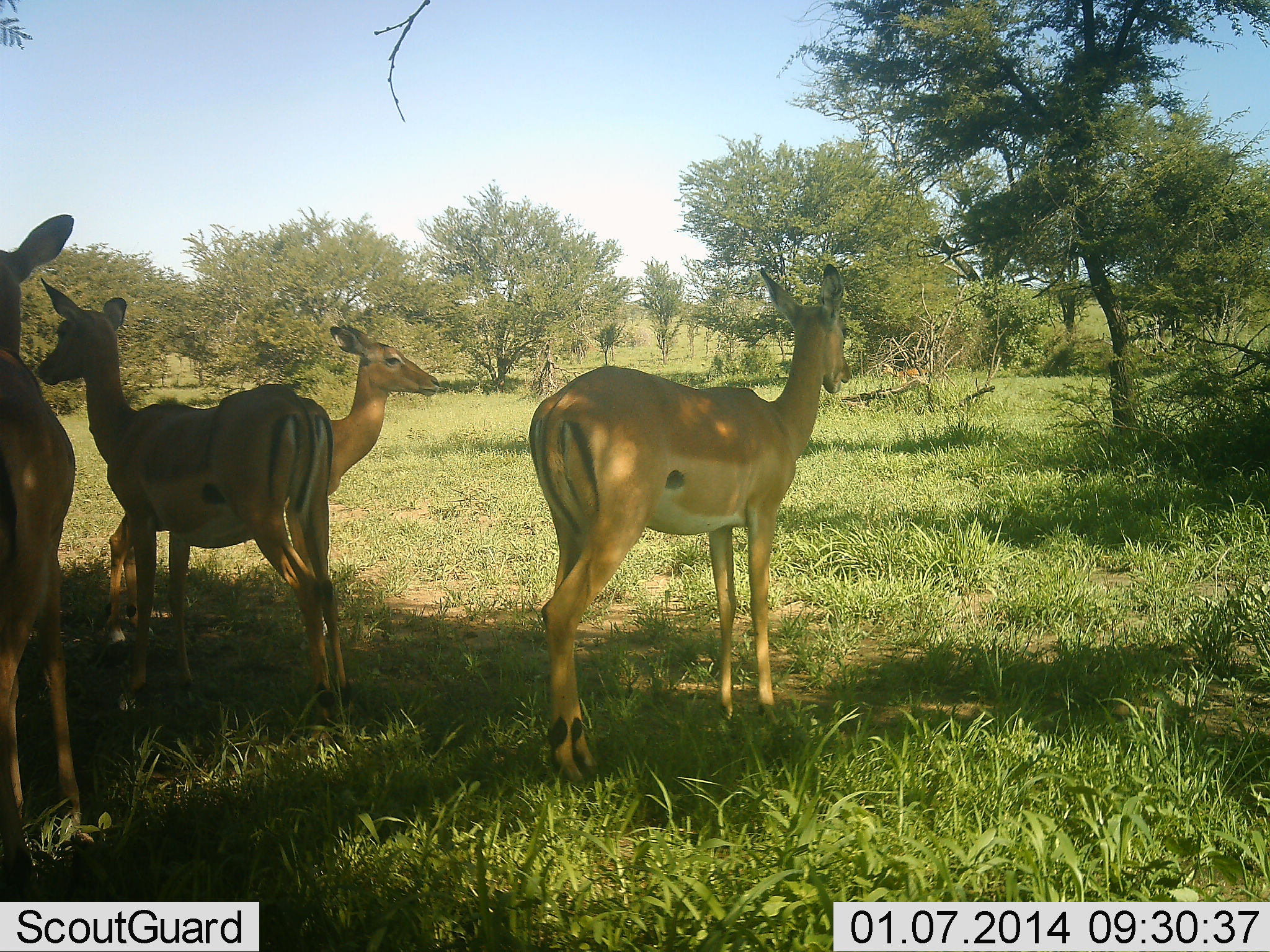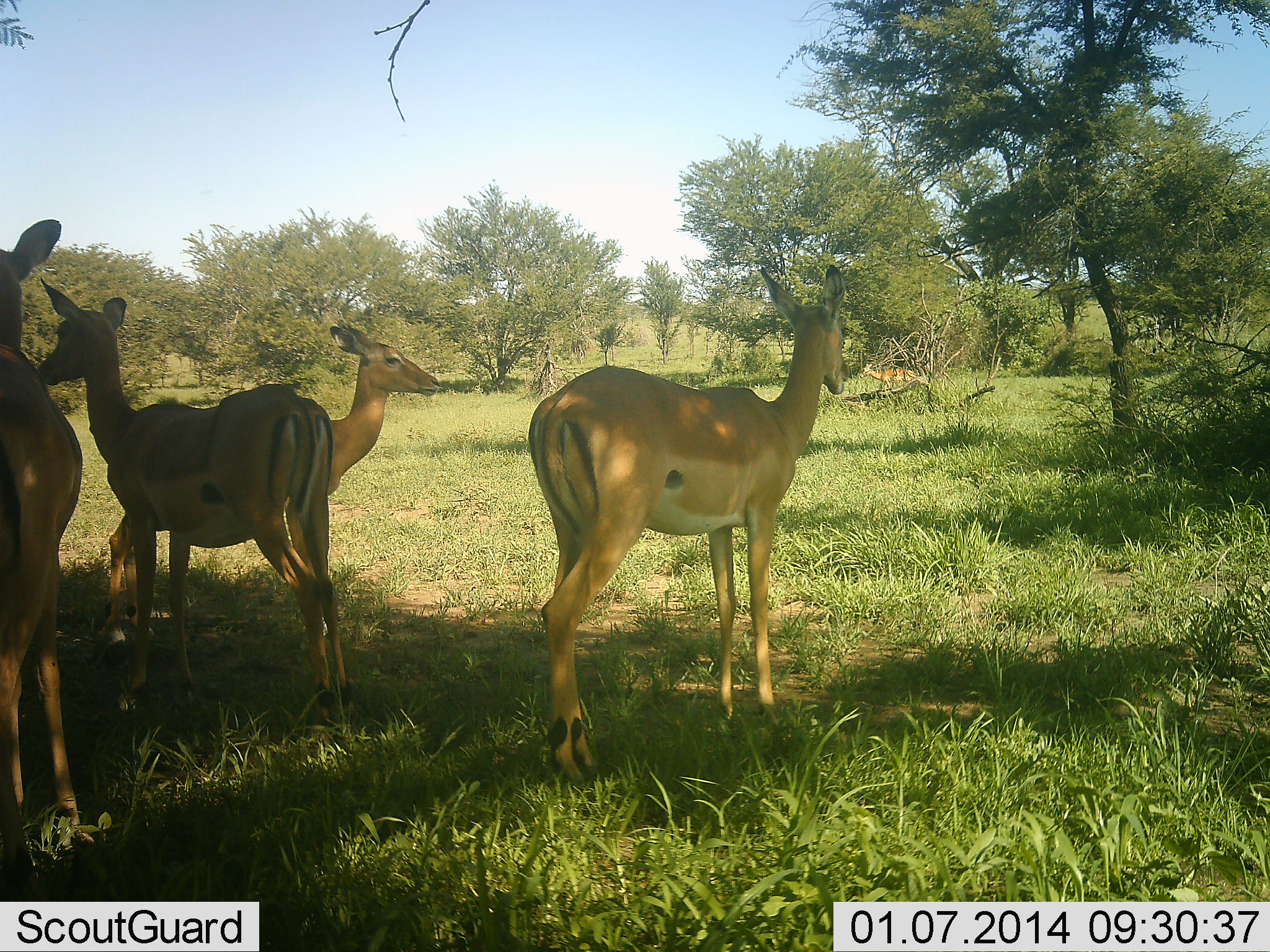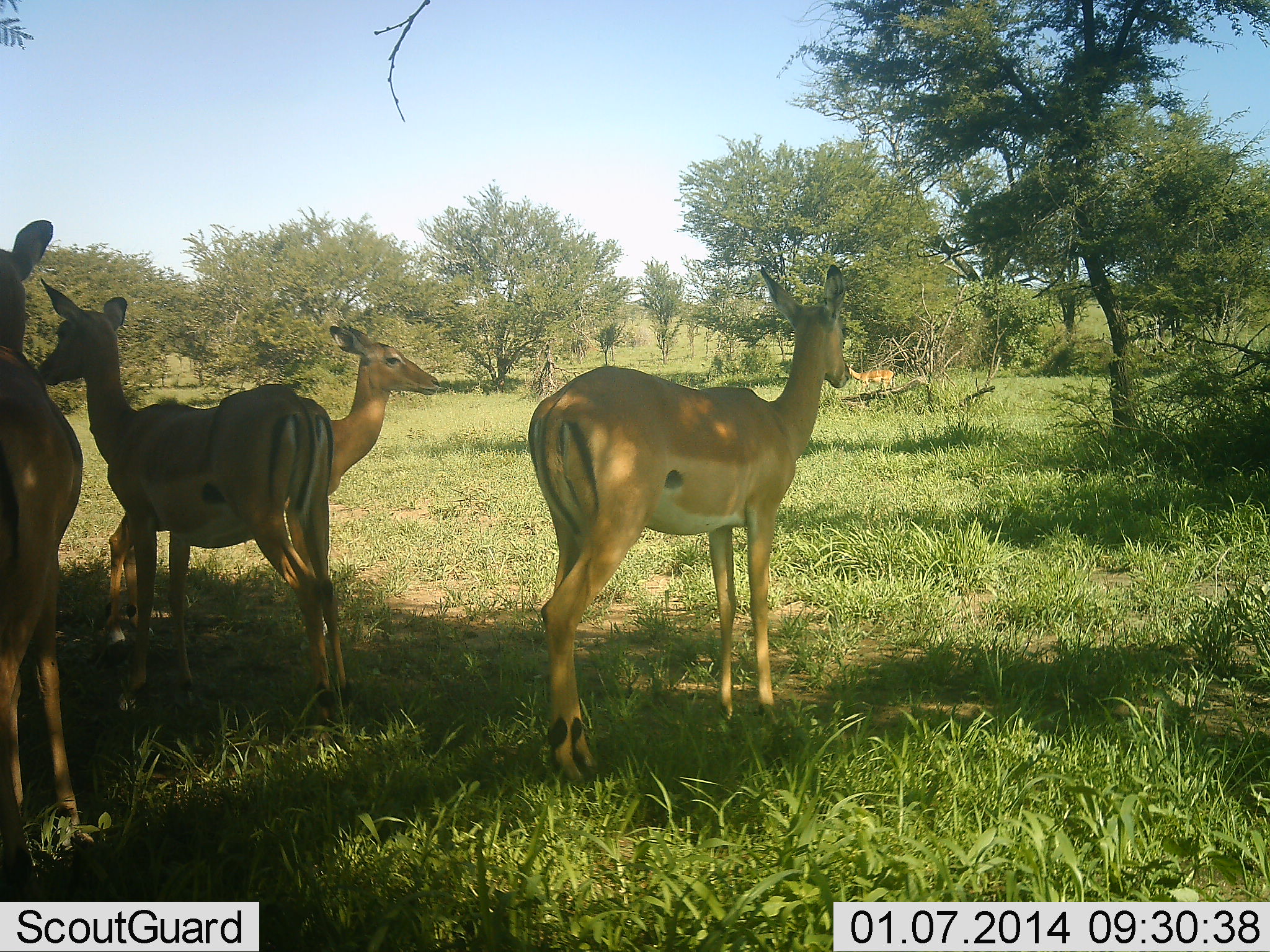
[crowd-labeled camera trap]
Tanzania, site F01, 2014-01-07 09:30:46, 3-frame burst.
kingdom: Animalia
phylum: Chordata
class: Mammalia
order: Artiodactyla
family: Bovidae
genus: Aepyceros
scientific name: Aepyceros melampus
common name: impala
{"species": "impala (Aepyceros melampus)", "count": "5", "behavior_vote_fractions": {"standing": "91%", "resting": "27%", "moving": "18%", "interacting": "0%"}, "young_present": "0%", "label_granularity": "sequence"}